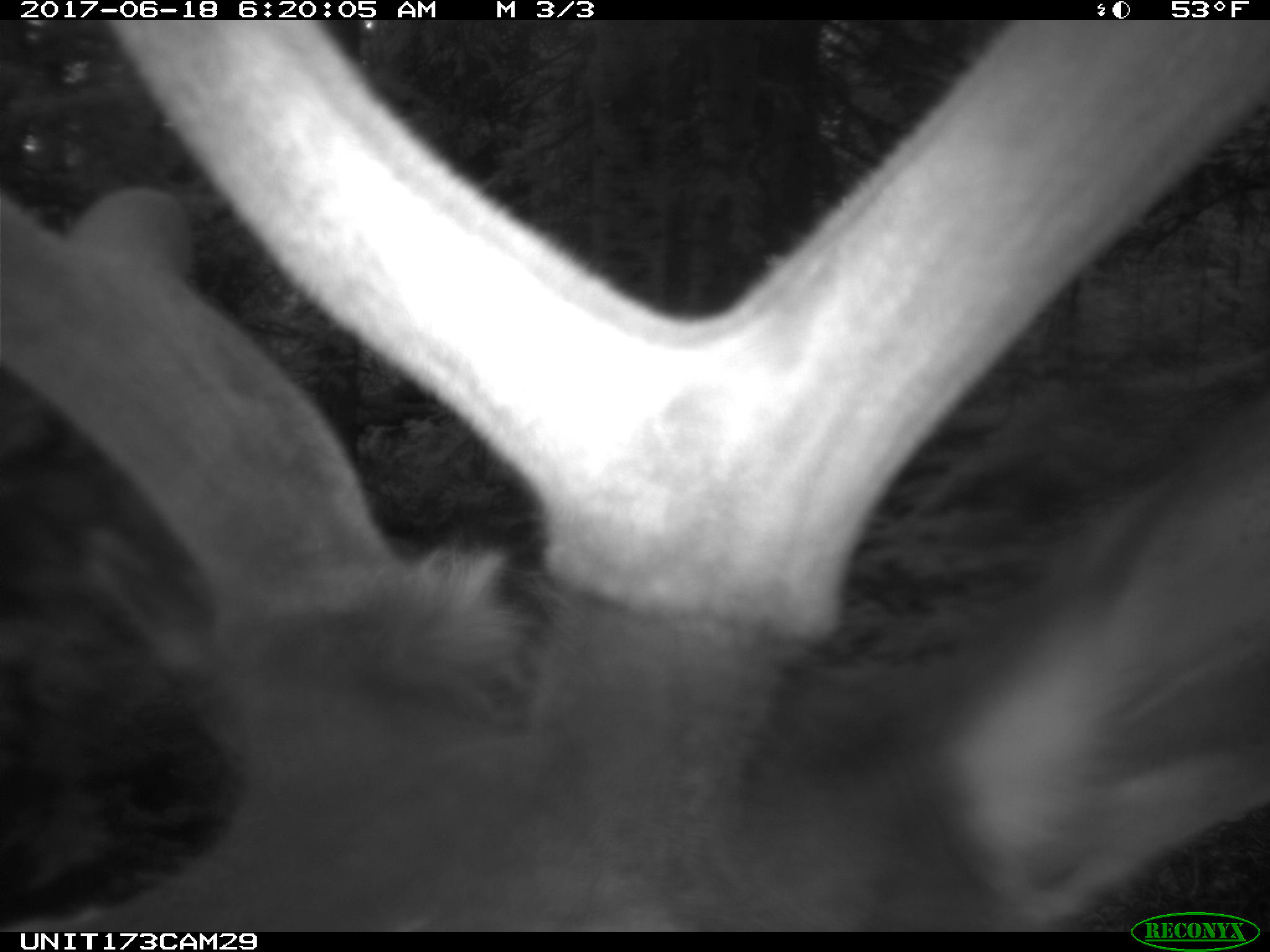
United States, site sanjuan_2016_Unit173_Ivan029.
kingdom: Animalia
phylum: Chordata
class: Mammalia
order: Artiodactyla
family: Cervidae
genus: Cervus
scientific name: Cervus elaphus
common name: red deer